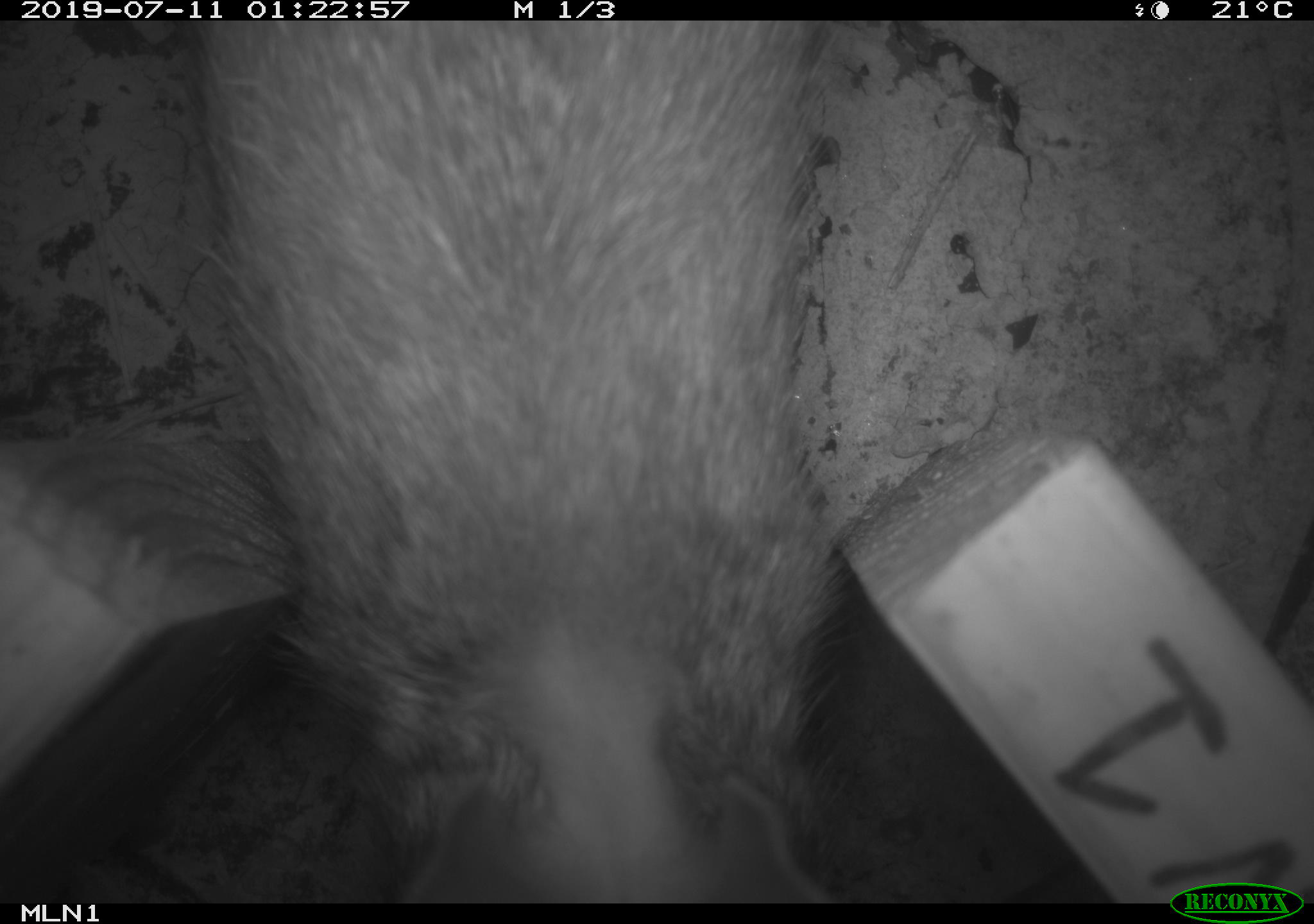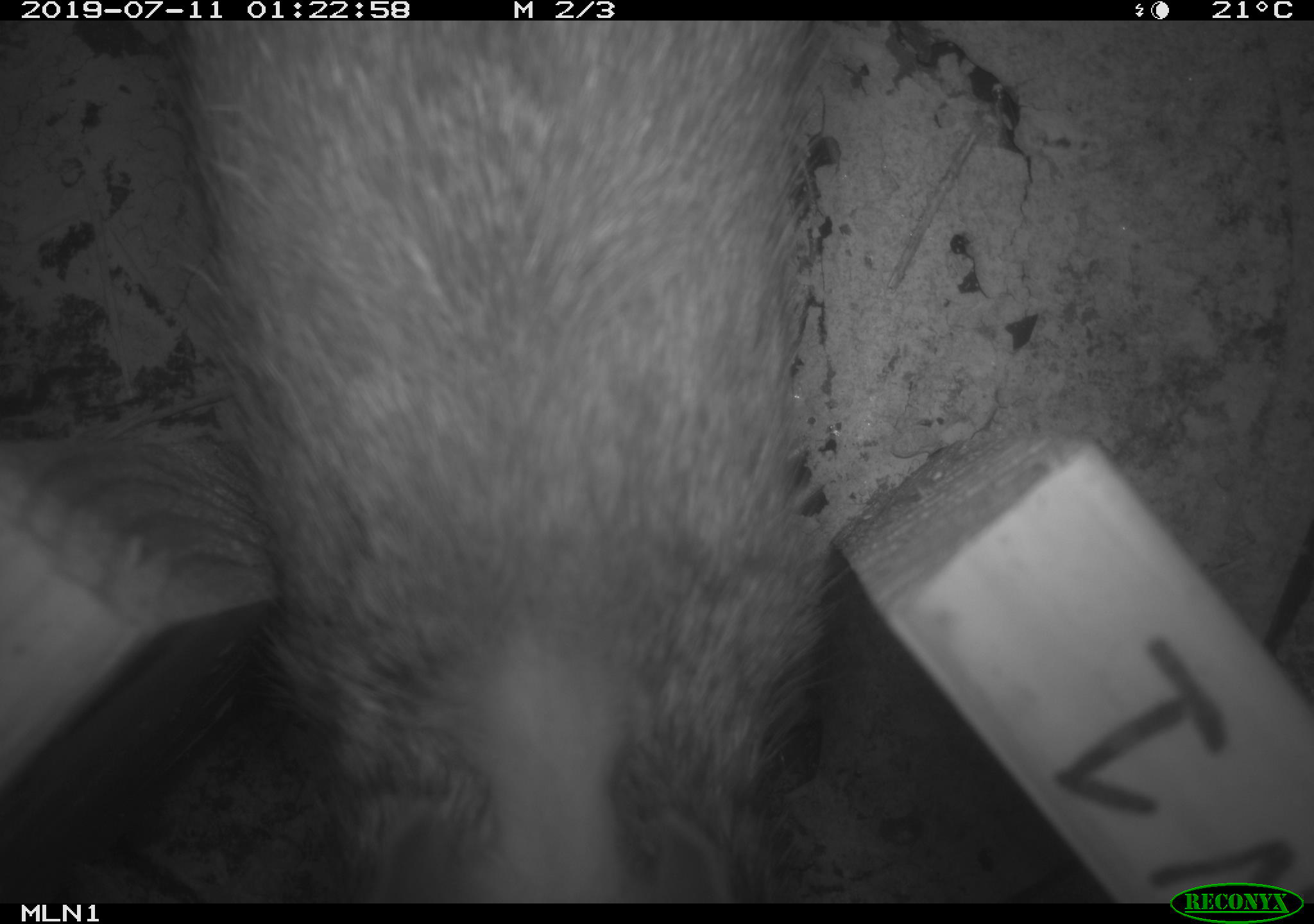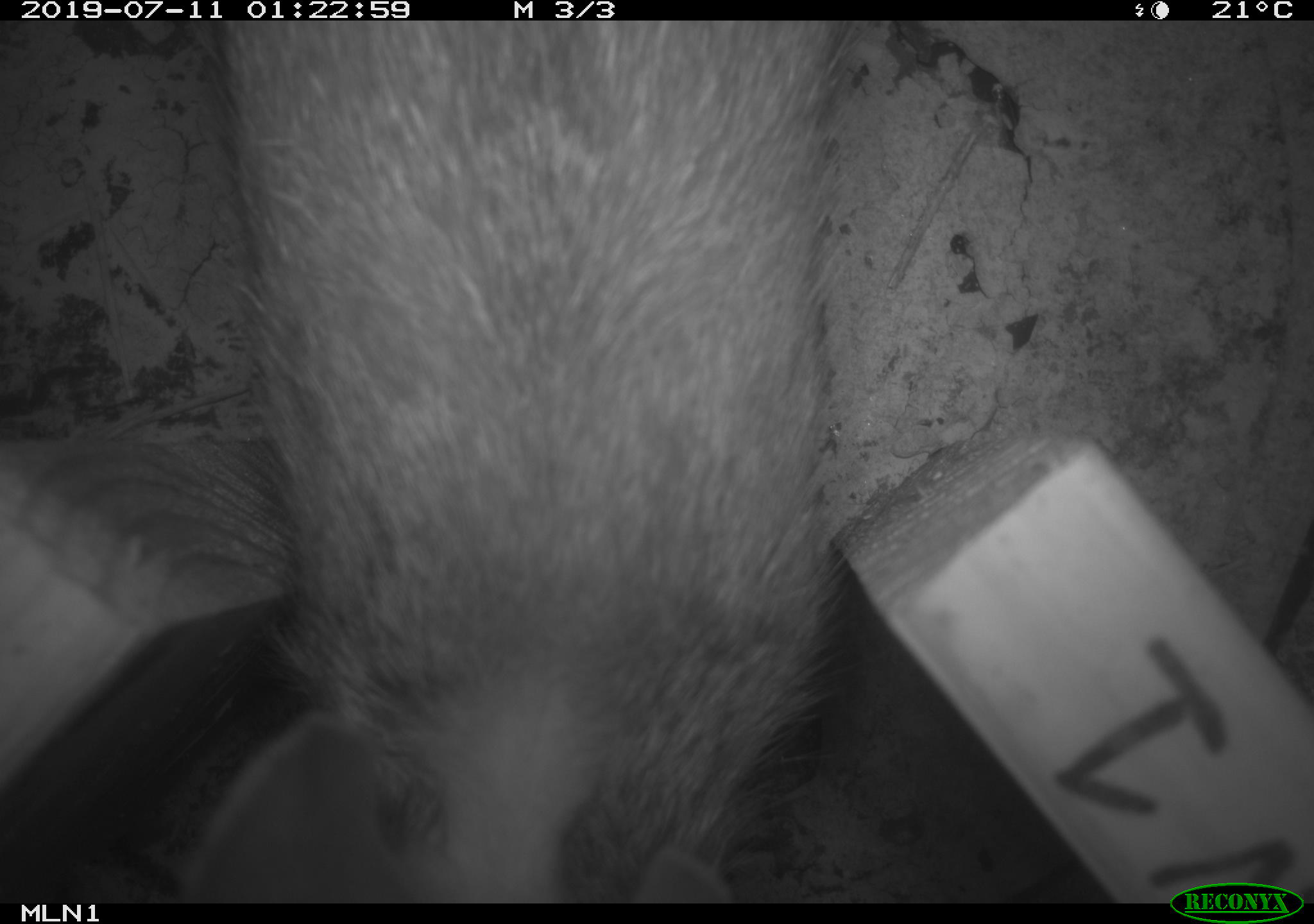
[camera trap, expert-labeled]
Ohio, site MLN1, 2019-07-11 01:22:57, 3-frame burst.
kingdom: Animalia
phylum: Chordata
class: Mammalia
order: Lagomorpha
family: Leporidae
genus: Sylvilagus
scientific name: Sylvilagus floridanus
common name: eastern cottontail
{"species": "eastern cottontail (Sylvilagus floridanus)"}